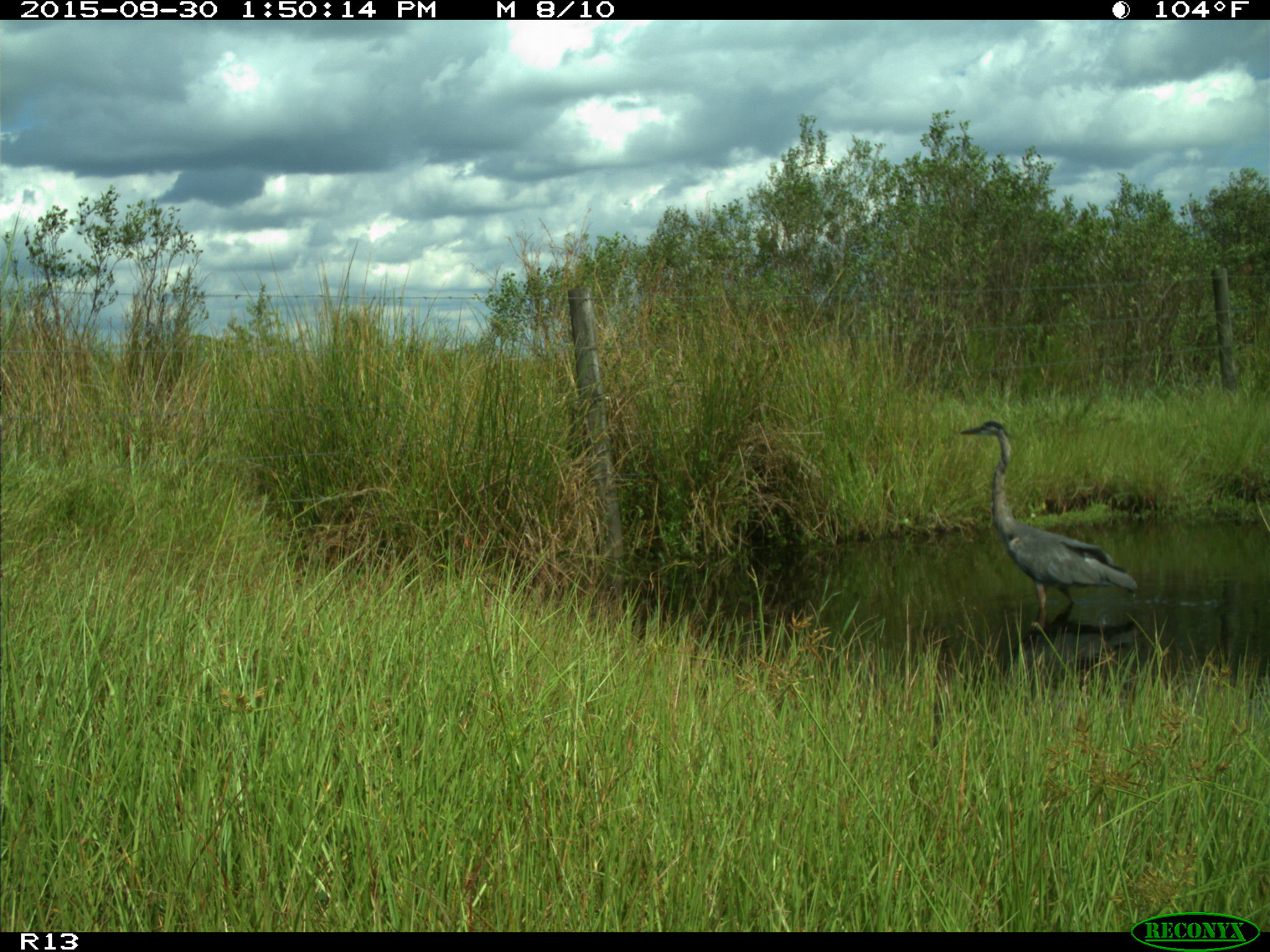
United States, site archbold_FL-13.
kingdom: Animalia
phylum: Chordata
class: Aves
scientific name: Aves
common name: birds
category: unidentified bird